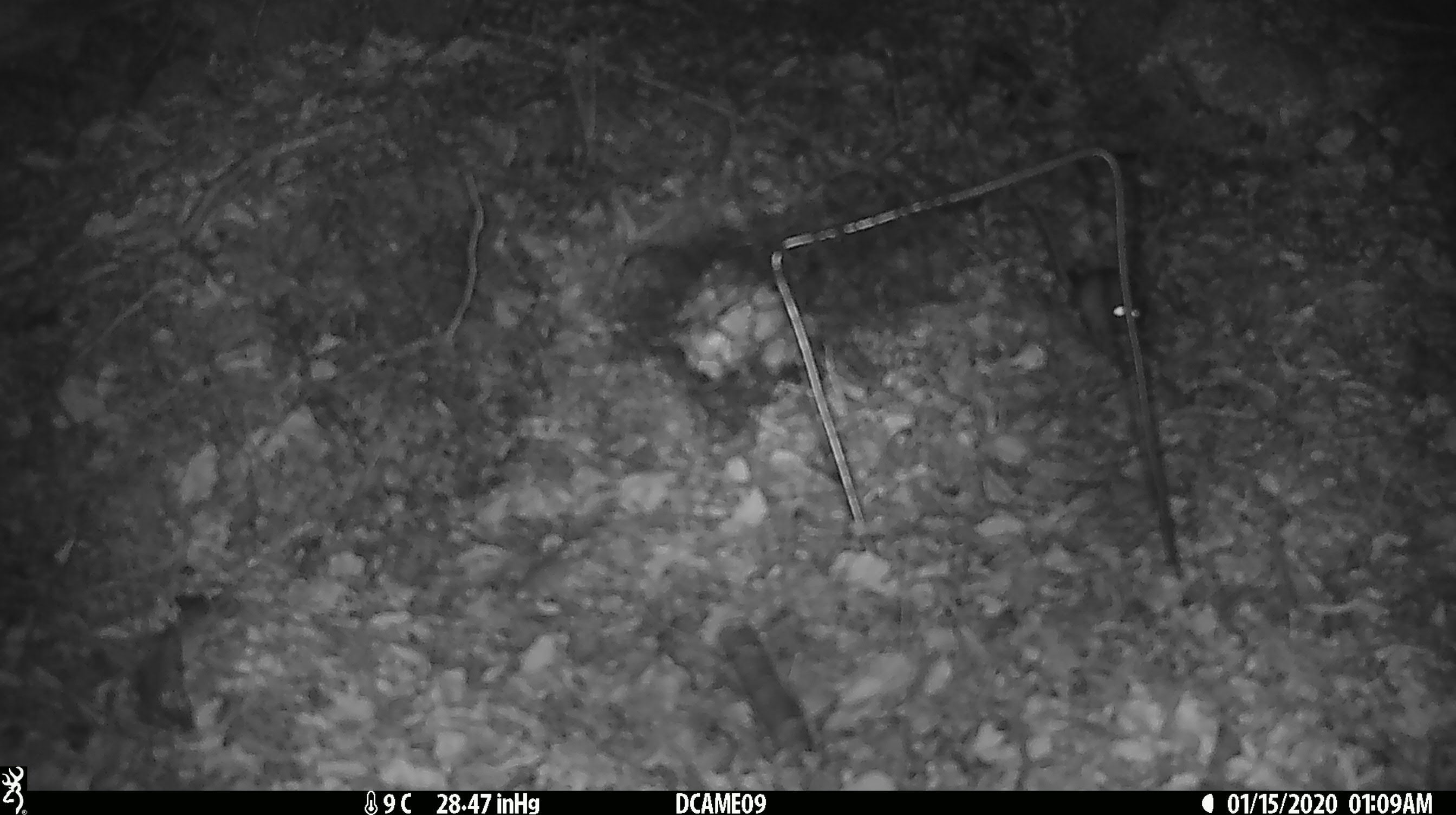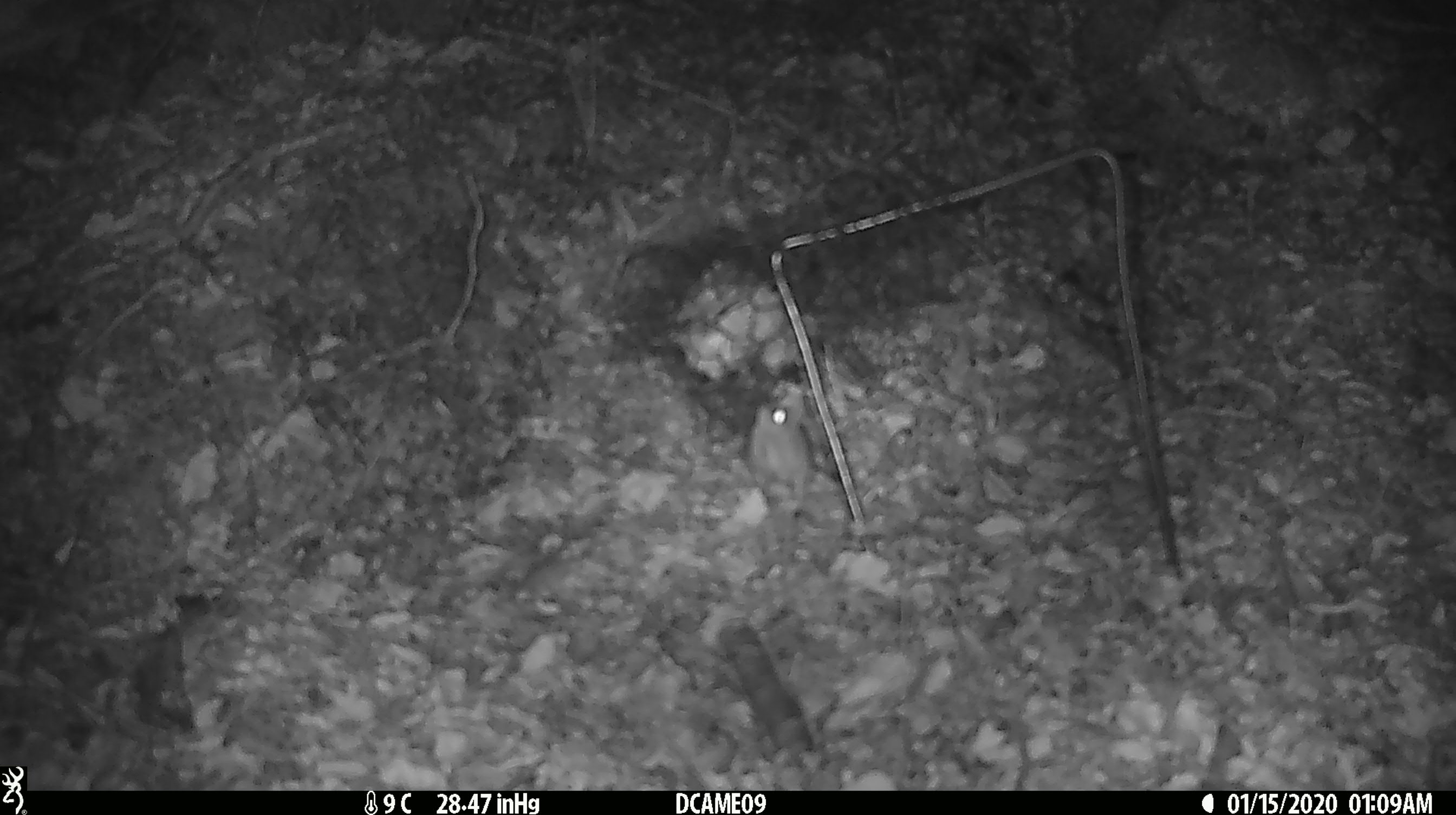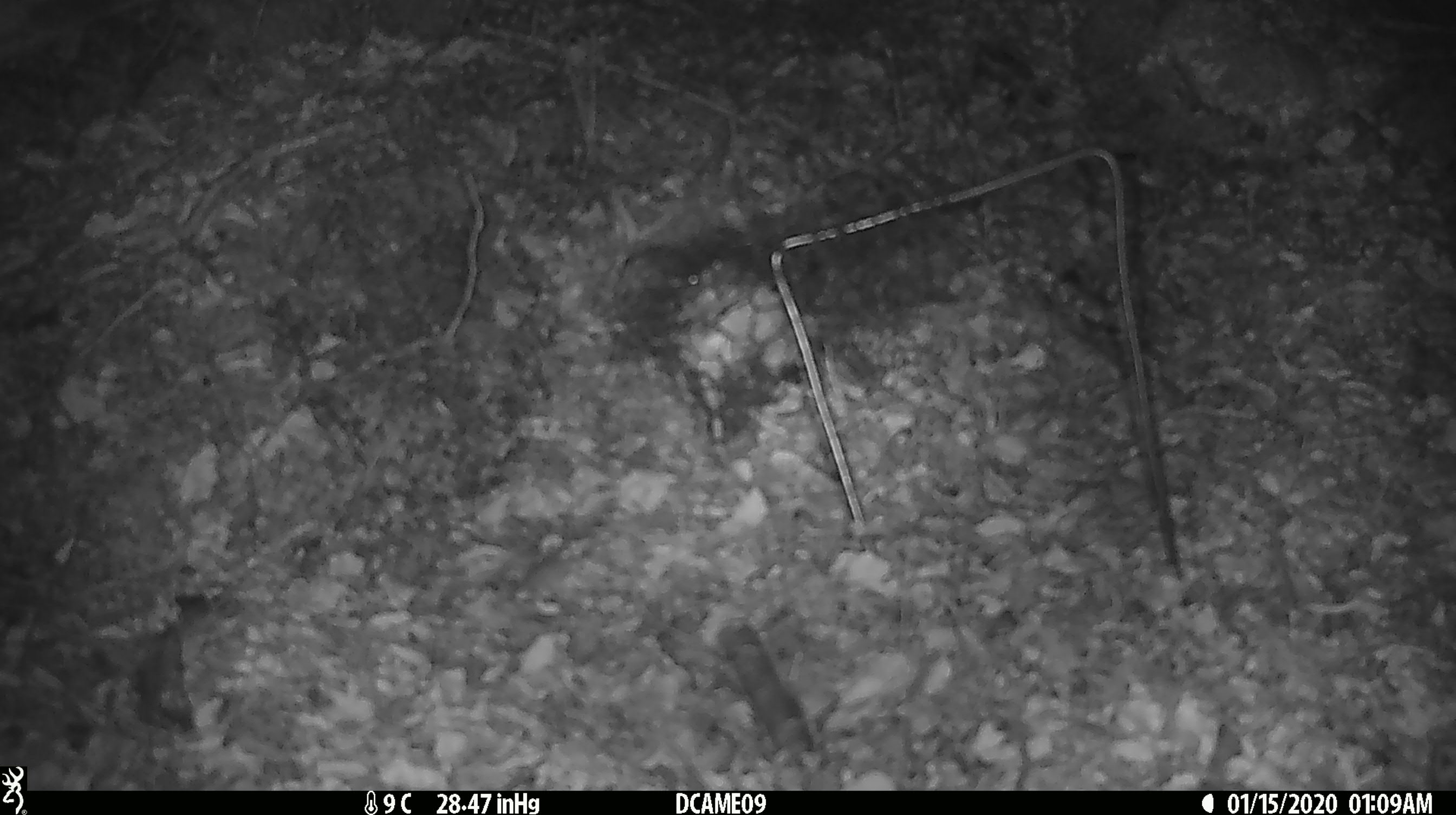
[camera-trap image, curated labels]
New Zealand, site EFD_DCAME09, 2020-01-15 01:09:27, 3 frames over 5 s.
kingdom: Animalia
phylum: Chordata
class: Mammalia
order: Rodentia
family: Muridae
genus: Mus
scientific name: Mus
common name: mouse